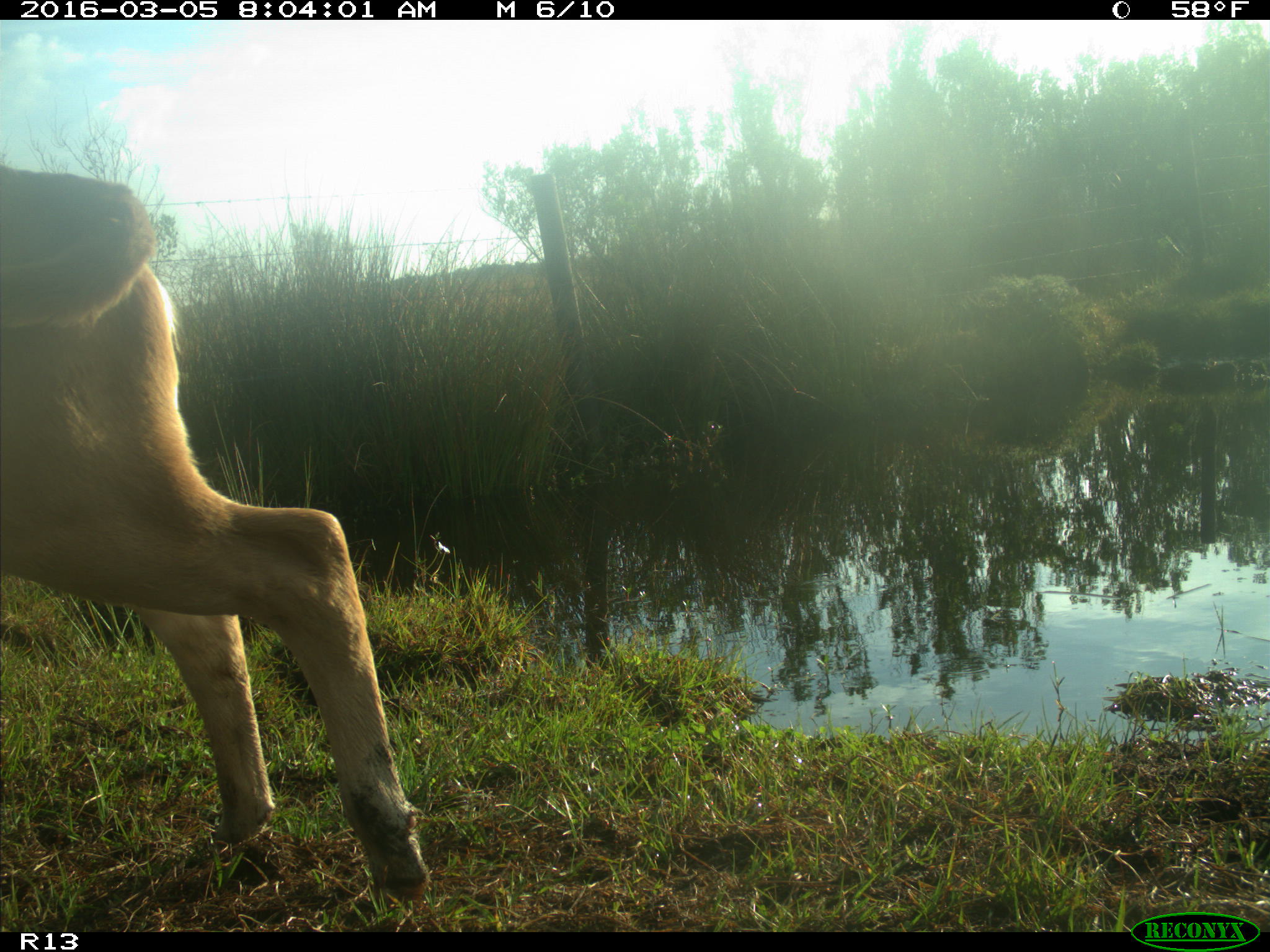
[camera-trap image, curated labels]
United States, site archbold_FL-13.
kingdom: Animalia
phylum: Chordata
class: Mammalia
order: Artiodactyla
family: Bovidae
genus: Bos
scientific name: Bos taurus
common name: domestic cow